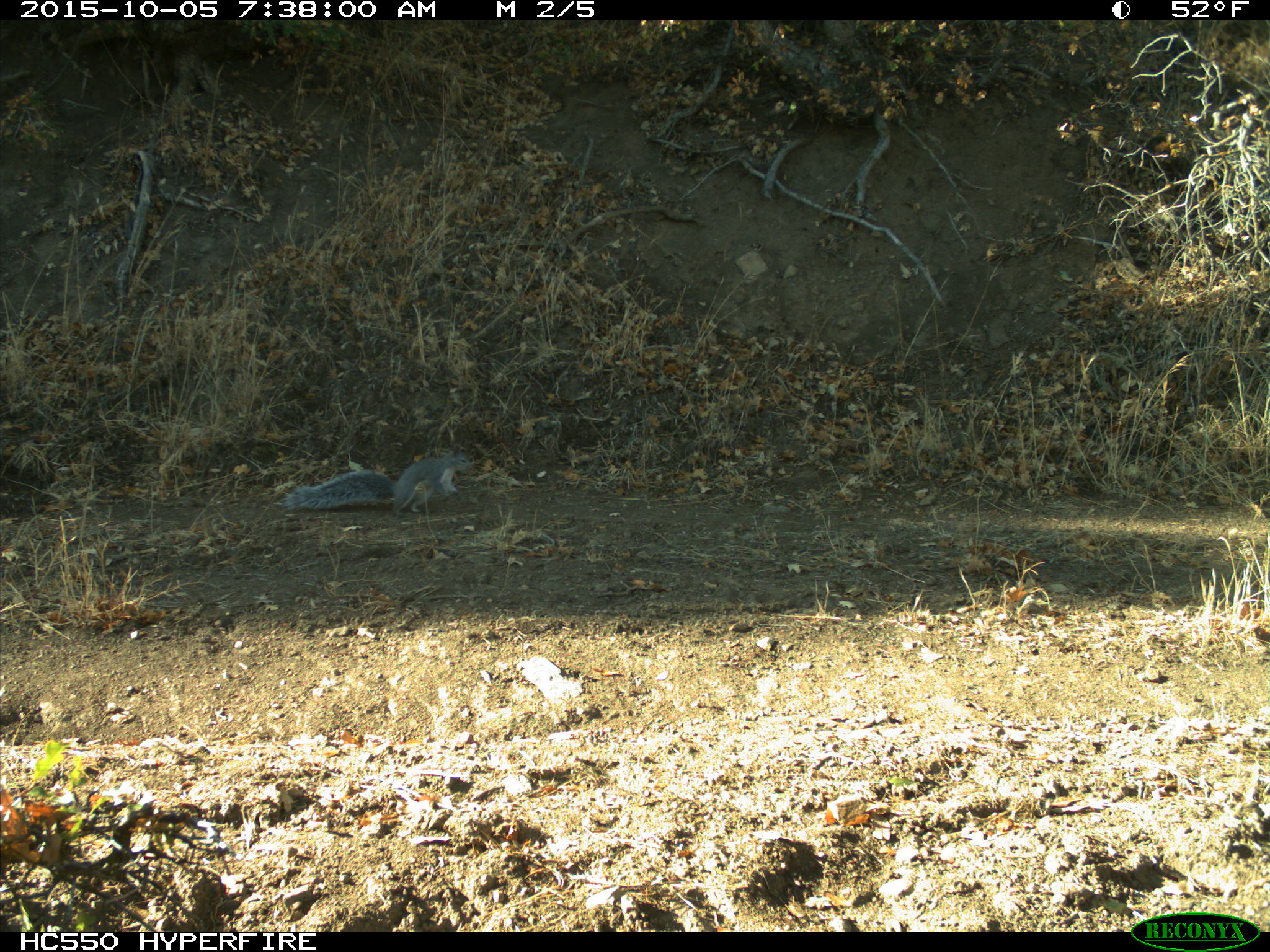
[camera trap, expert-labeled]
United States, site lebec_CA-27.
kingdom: Animalia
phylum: Chordata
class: Mammalia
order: Rodentia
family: Sciuridae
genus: Sciurus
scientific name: Sciurus carolinensis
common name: eastern gray squirrel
Sciurus carolinensis (eastern gray squirrel).